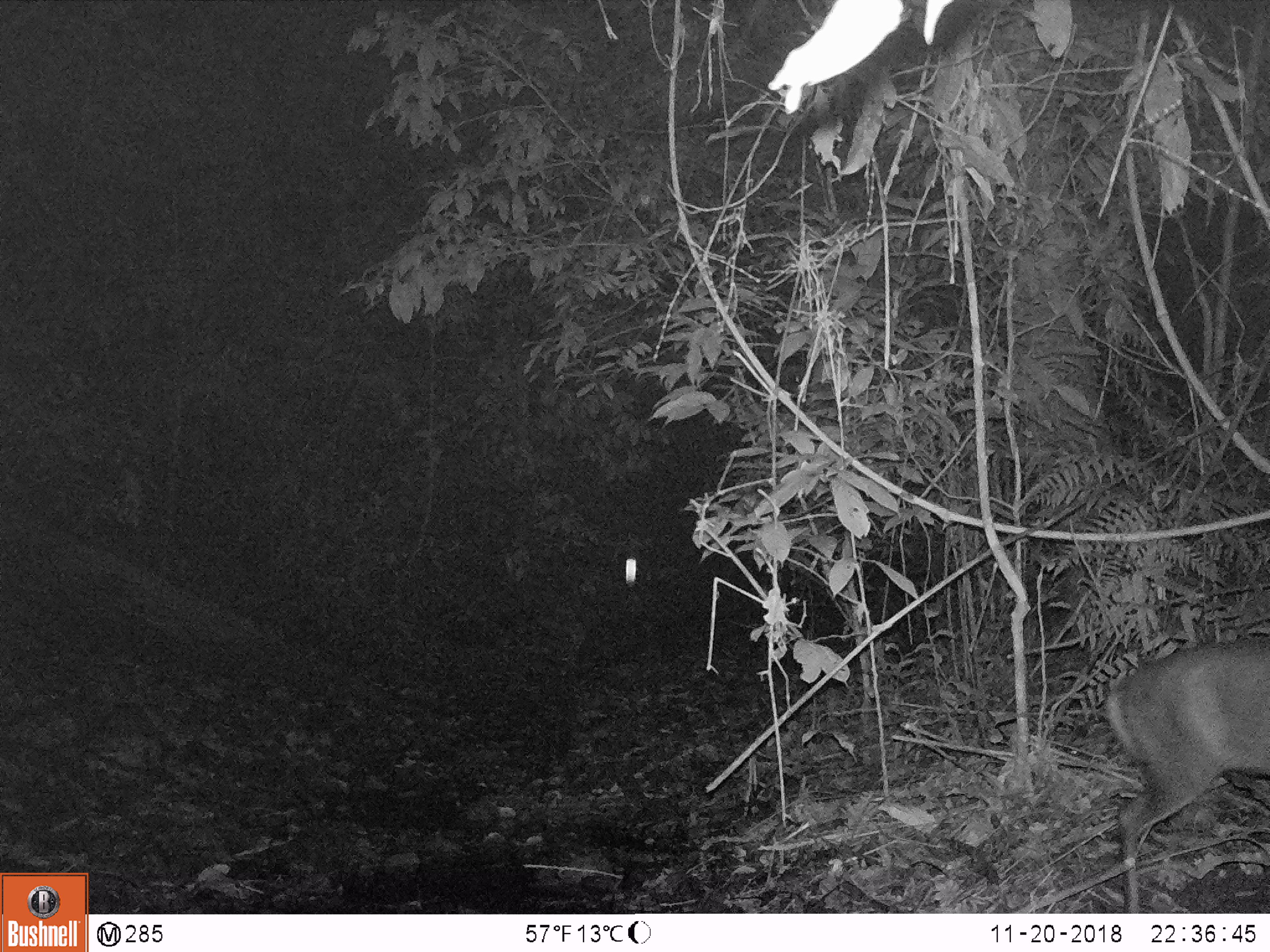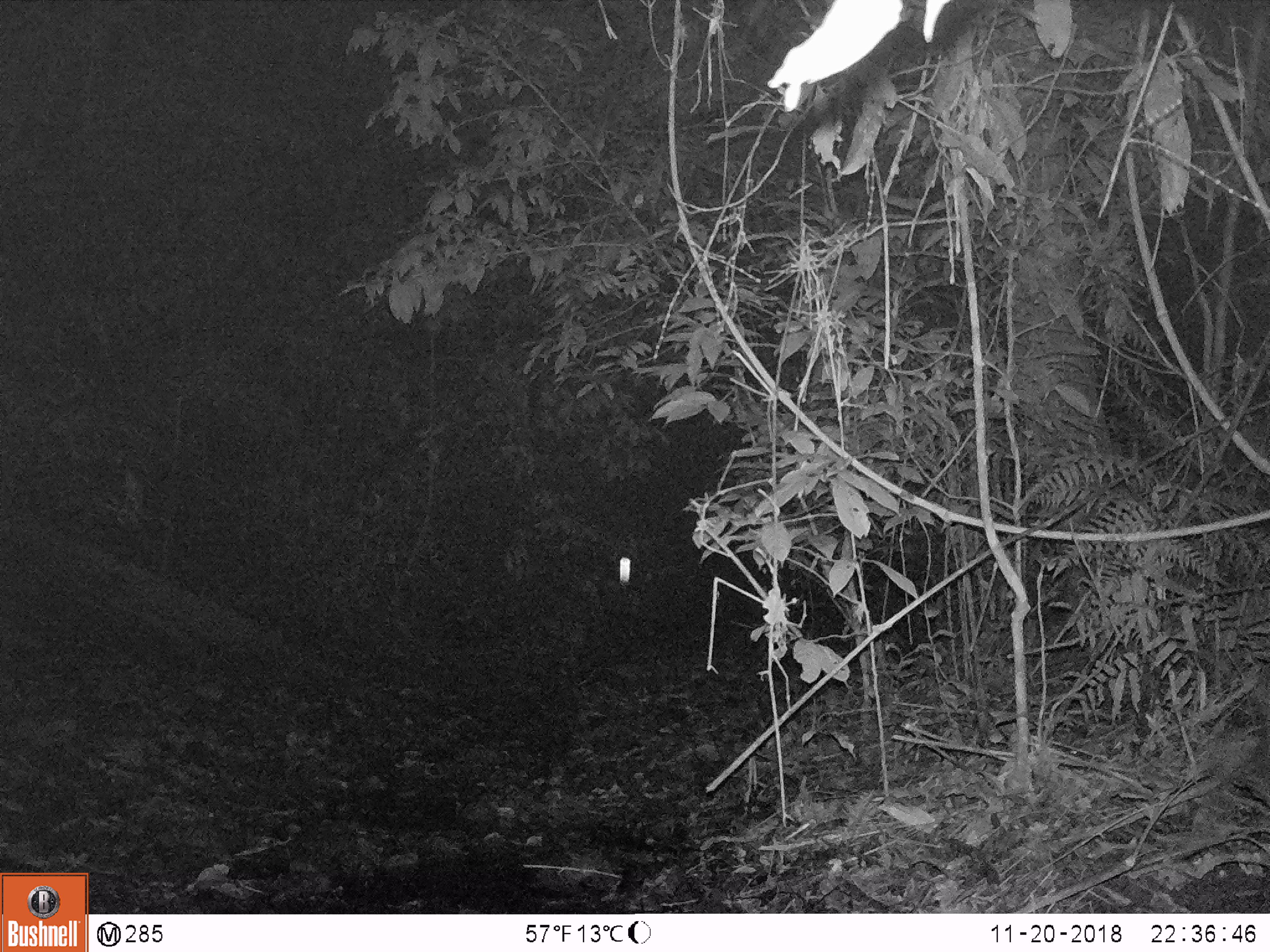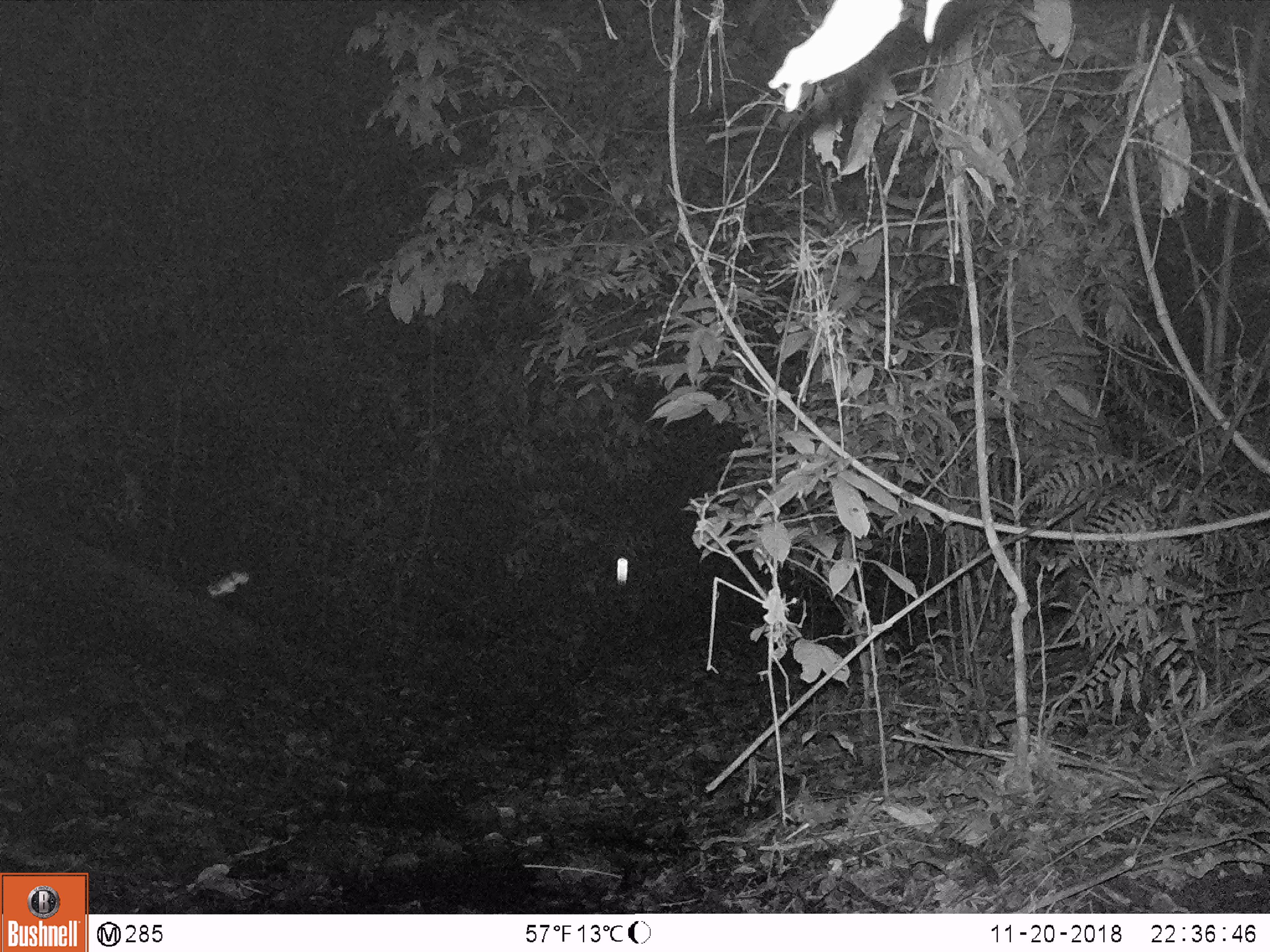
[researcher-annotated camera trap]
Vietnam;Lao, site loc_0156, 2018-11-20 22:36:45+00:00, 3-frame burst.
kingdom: Animalia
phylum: Chordata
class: Mammalia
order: Artiodactyla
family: Cervidae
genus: Muntiacus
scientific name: Muntiacus vuquangensis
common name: large-antlered muntjac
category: large antlered muntjac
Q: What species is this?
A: Large antlered muntjac (large-antlered muntjac) (Muntiacus vuquangensis).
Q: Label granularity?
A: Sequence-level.